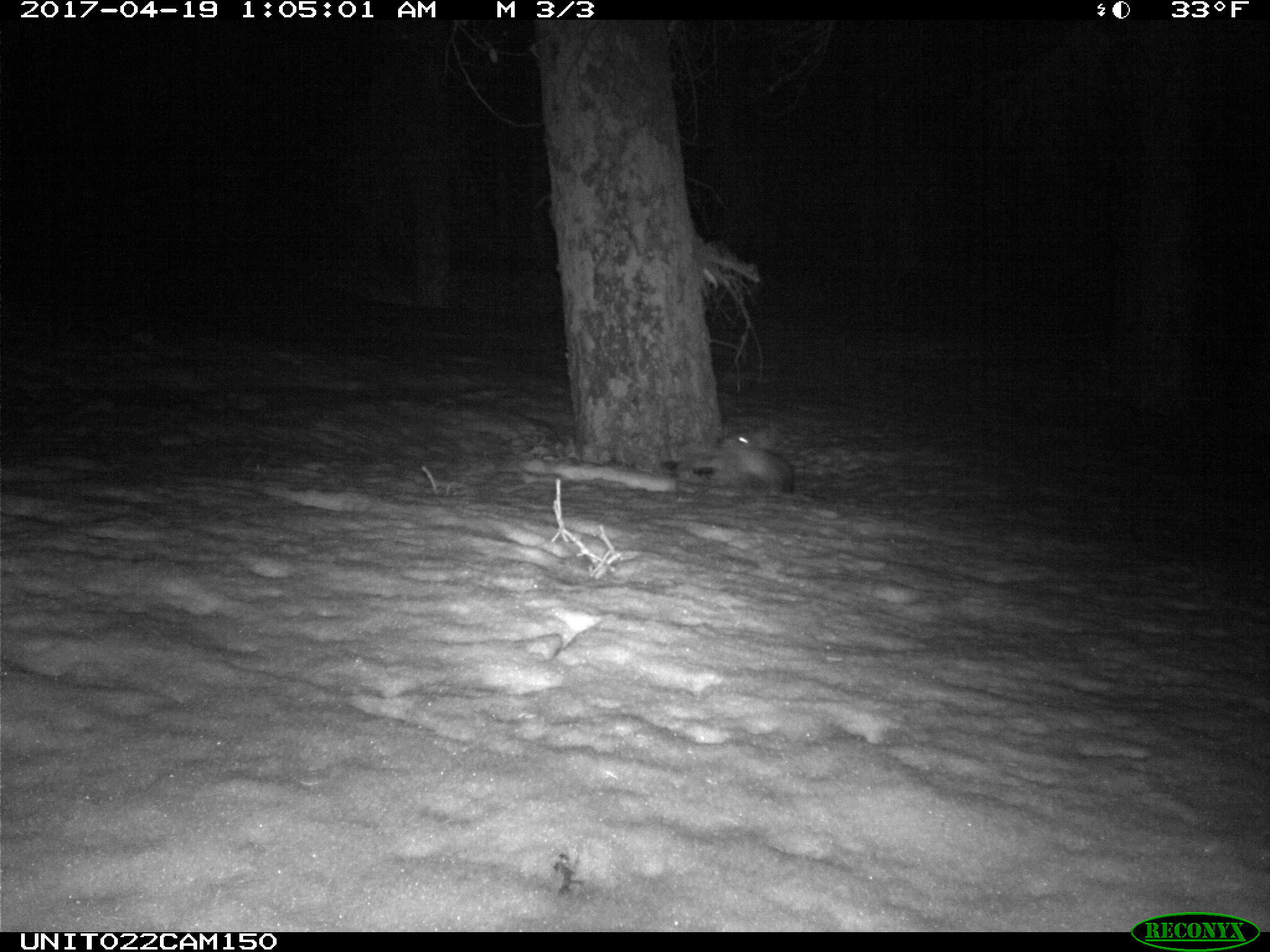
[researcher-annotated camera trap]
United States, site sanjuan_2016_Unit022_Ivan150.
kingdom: Animalia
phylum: Chordata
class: Mammalia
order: Carnivora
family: Canidae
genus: Canis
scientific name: Canis latrans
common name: coyote